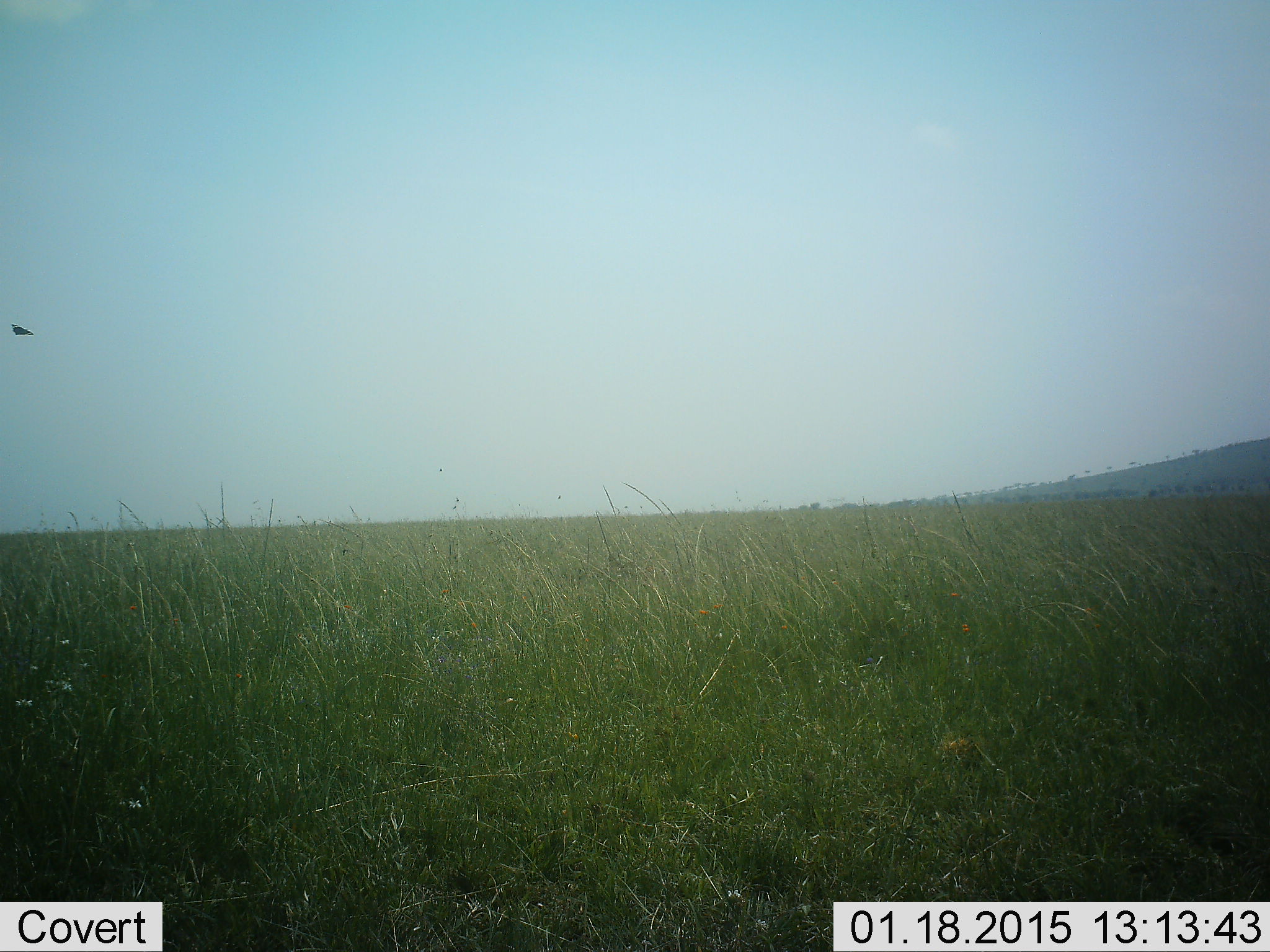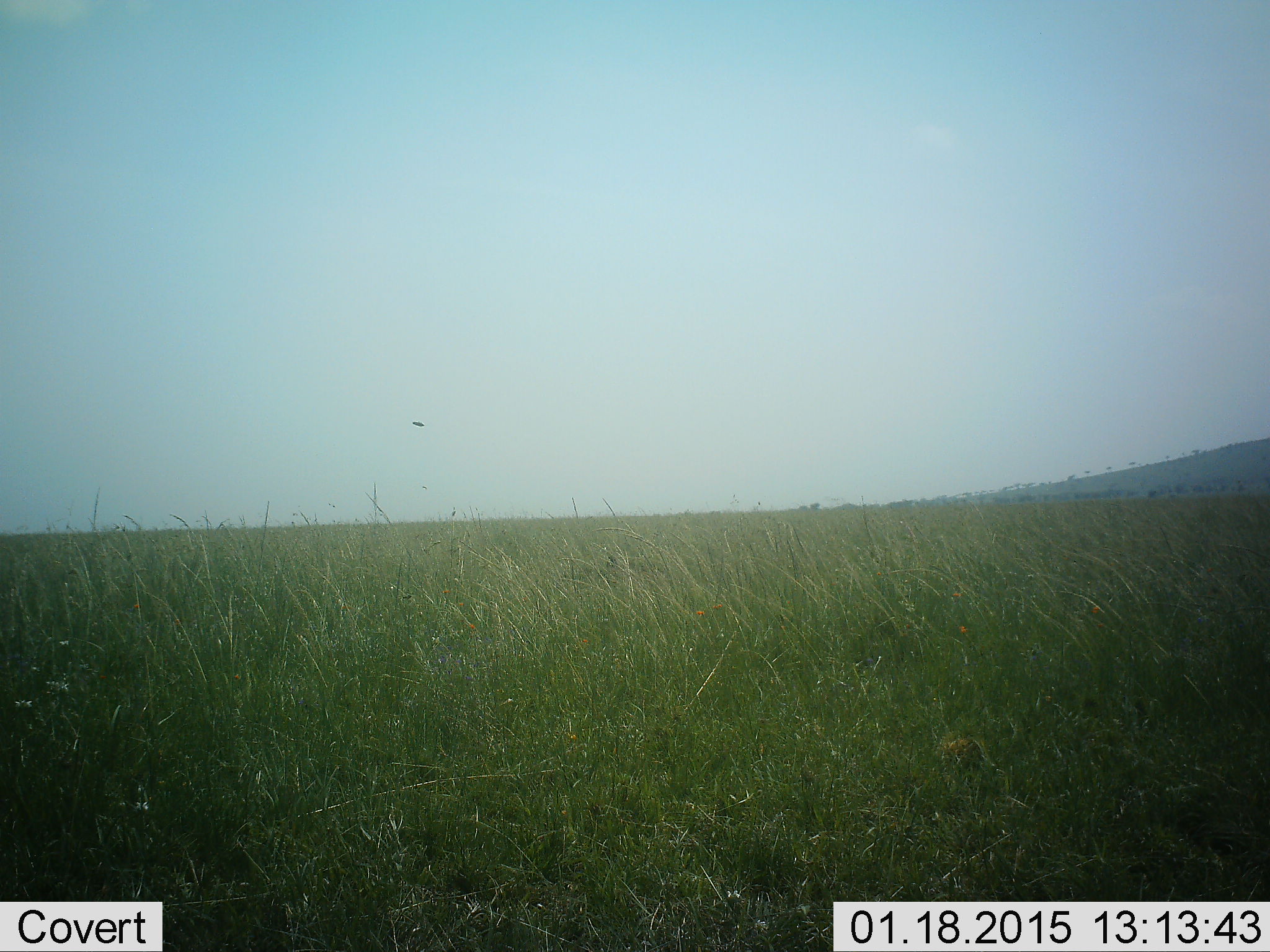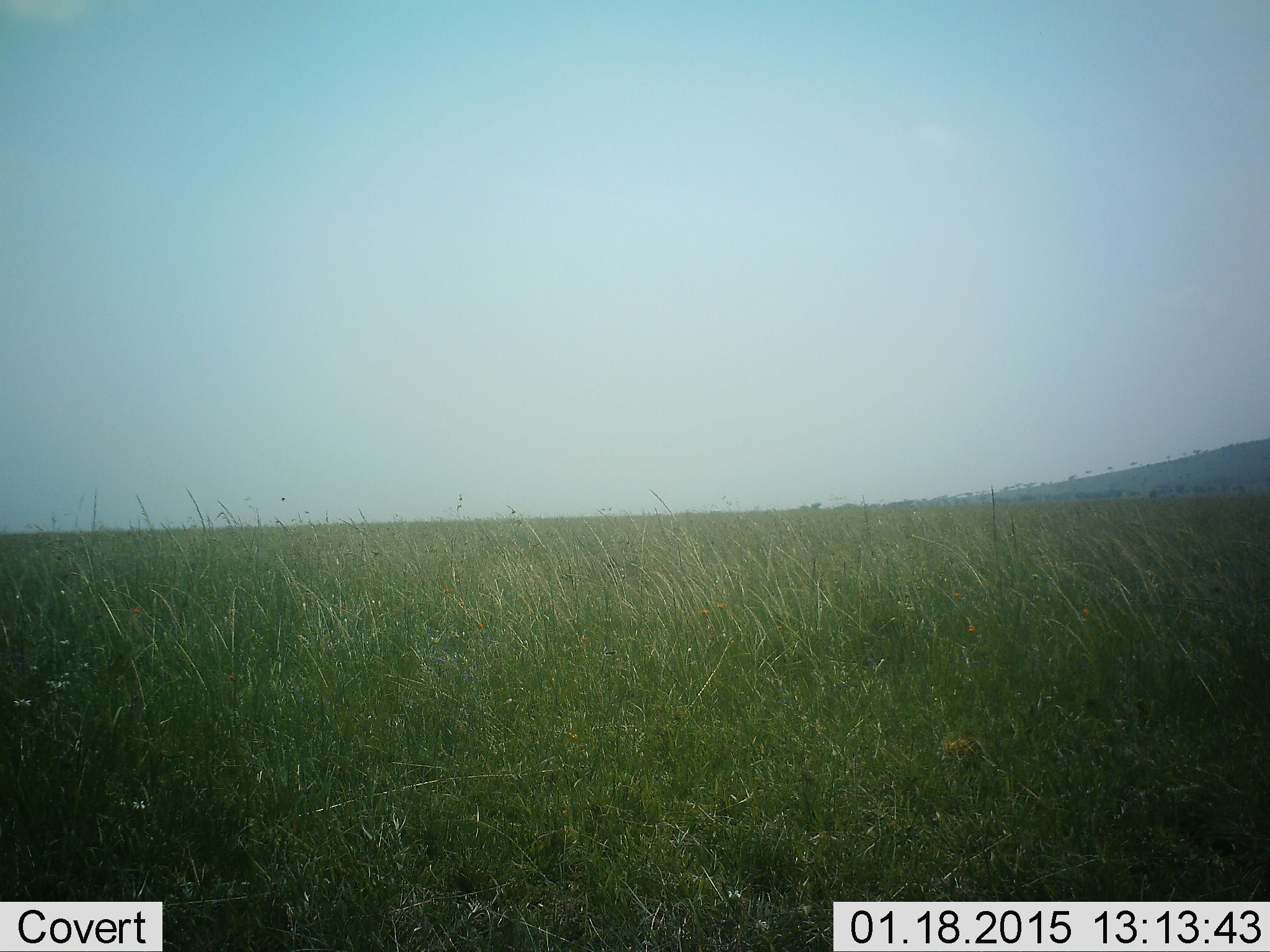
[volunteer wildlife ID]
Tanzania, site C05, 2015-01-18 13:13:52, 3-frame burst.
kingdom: Animalia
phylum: Chordata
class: Aves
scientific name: Aves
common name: bird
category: otherbird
Otherbird (bird) (Aves), count 1. Behavior (volunteer vote fractions): standing 0%, resting 0%, moving 100%, interacting 0%. Young present (vote fraction): 0%. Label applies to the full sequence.